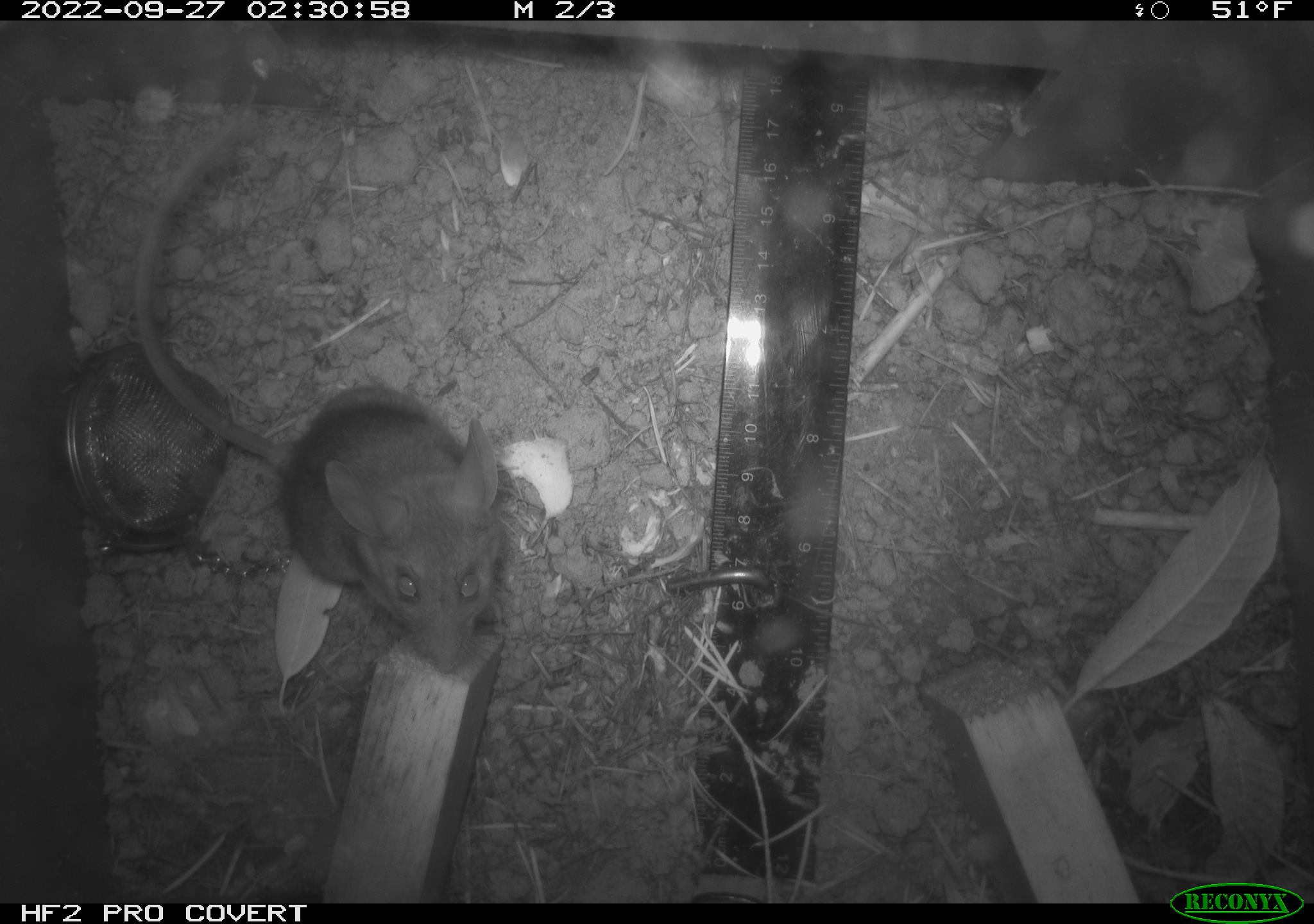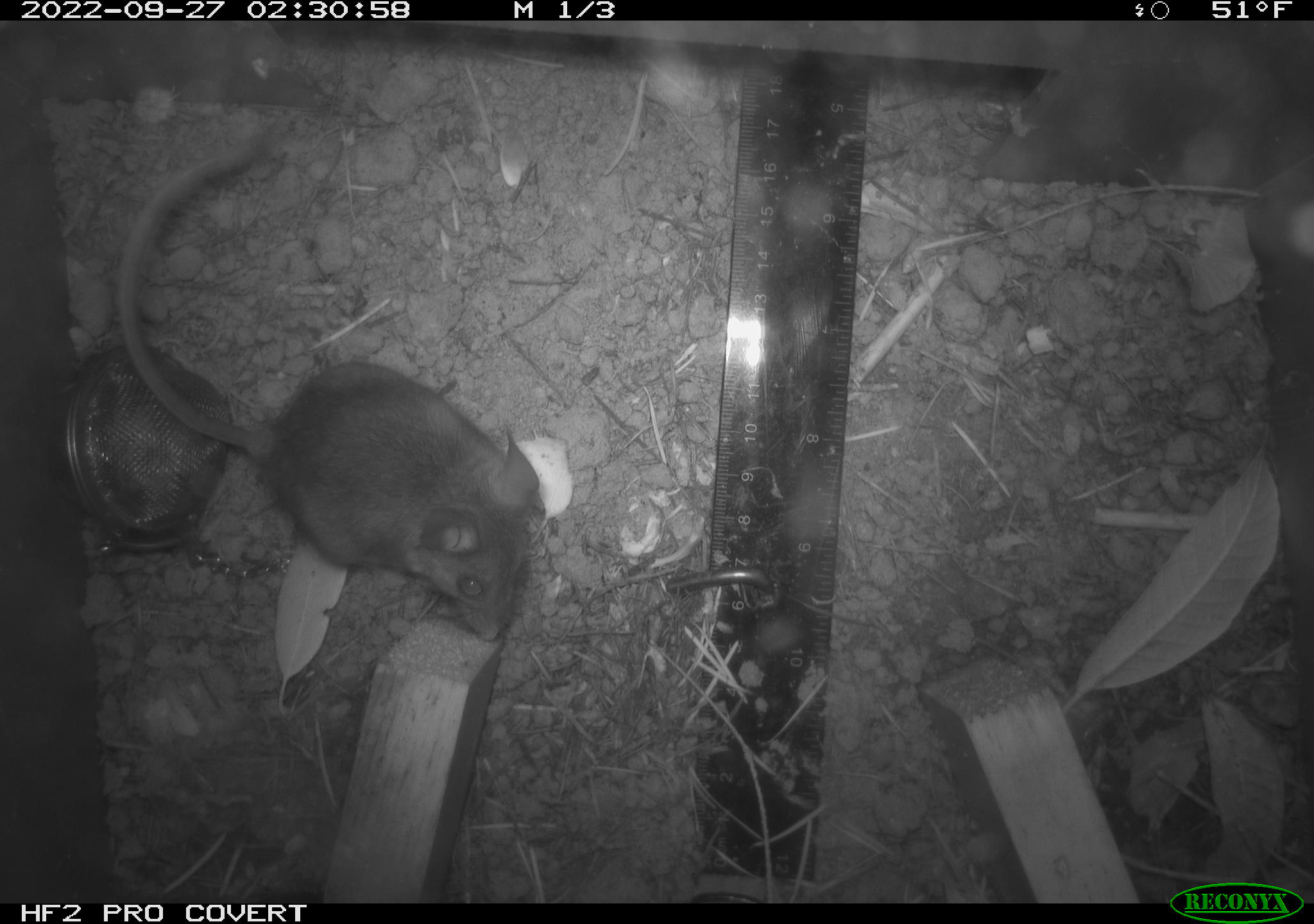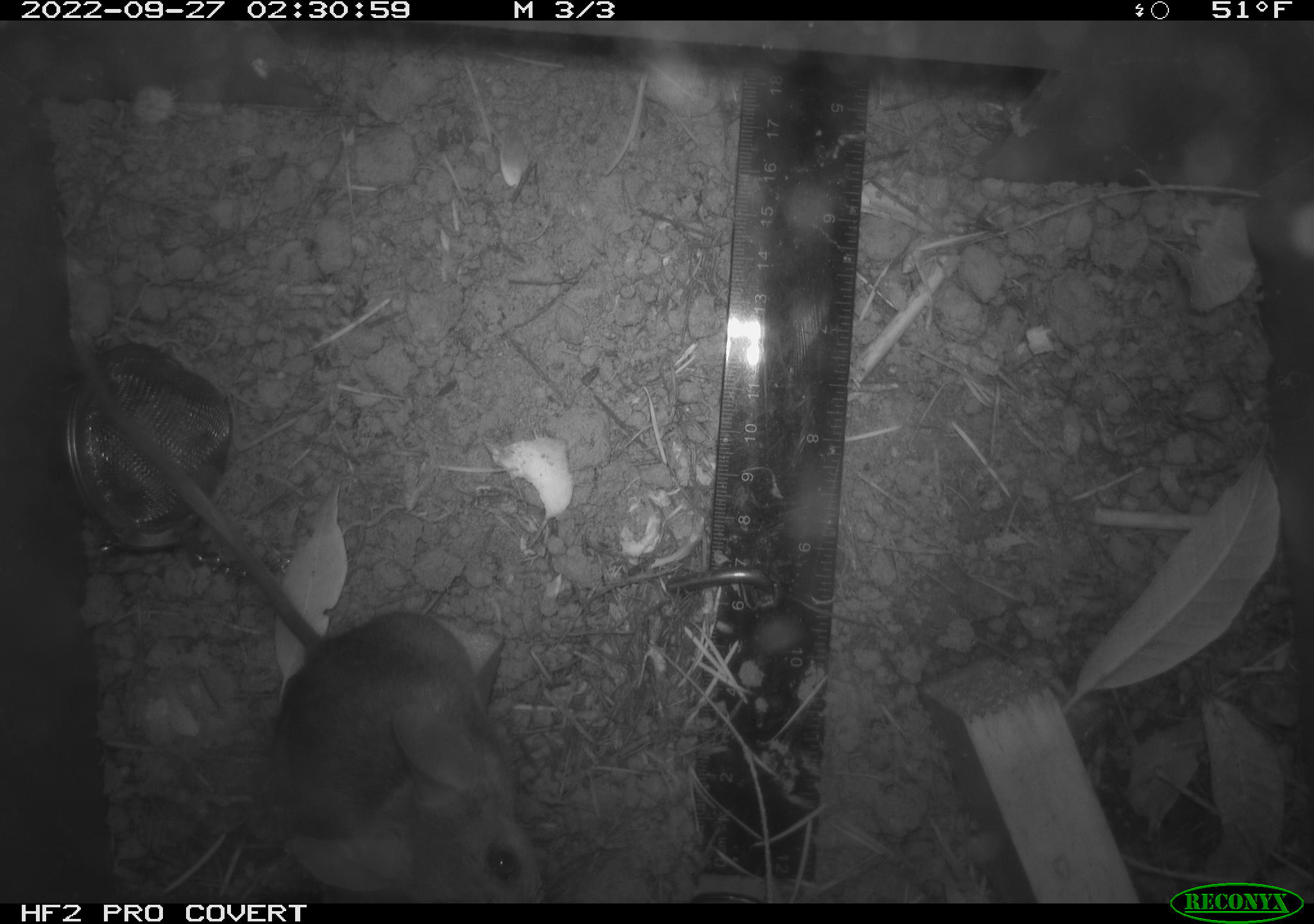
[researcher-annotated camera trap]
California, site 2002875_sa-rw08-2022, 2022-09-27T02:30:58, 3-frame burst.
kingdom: Animalia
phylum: Chordata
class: Mammalia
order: Rodentia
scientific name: Rodentia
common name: mouse species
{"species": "mouse species (Rodentia)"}